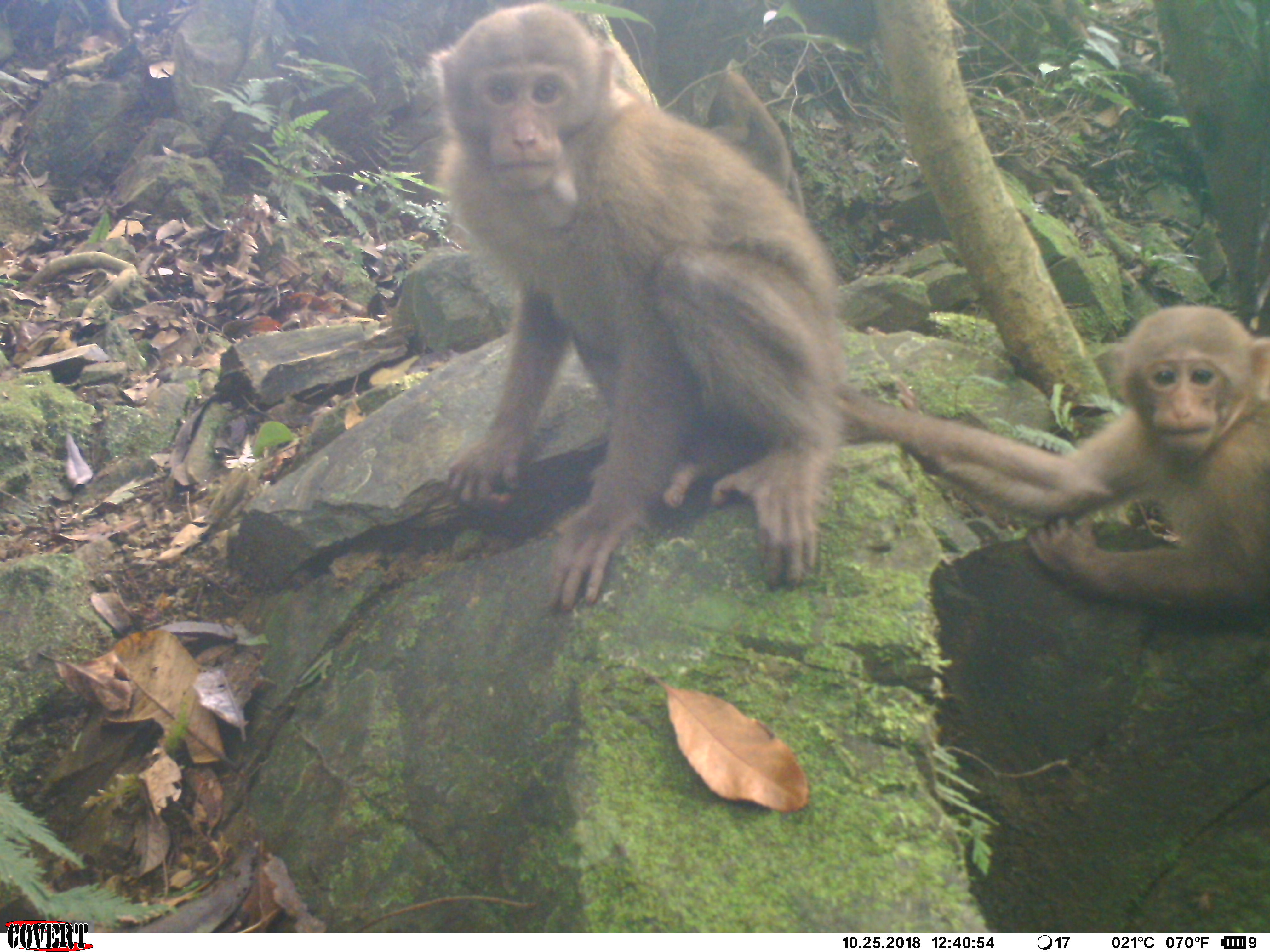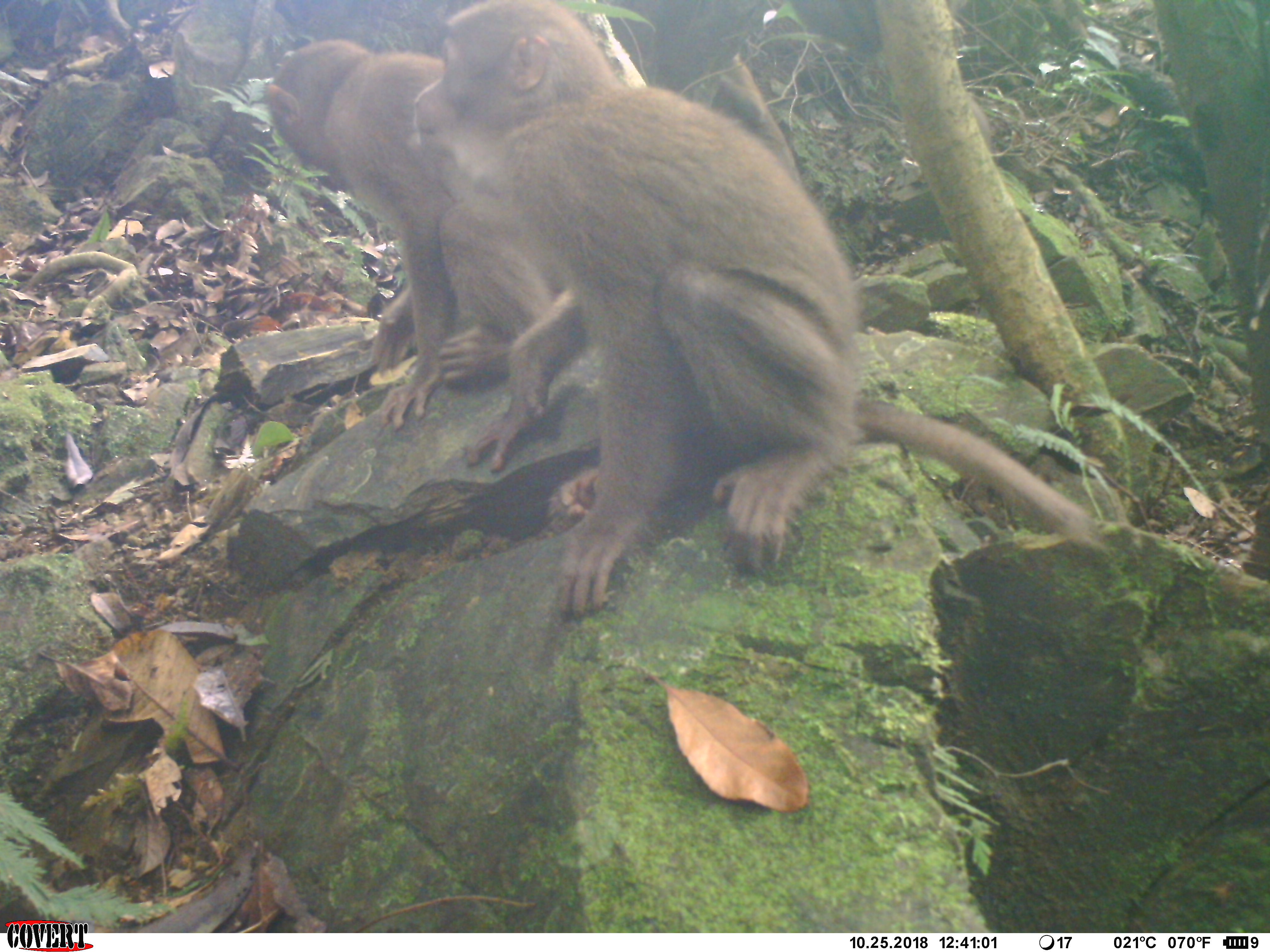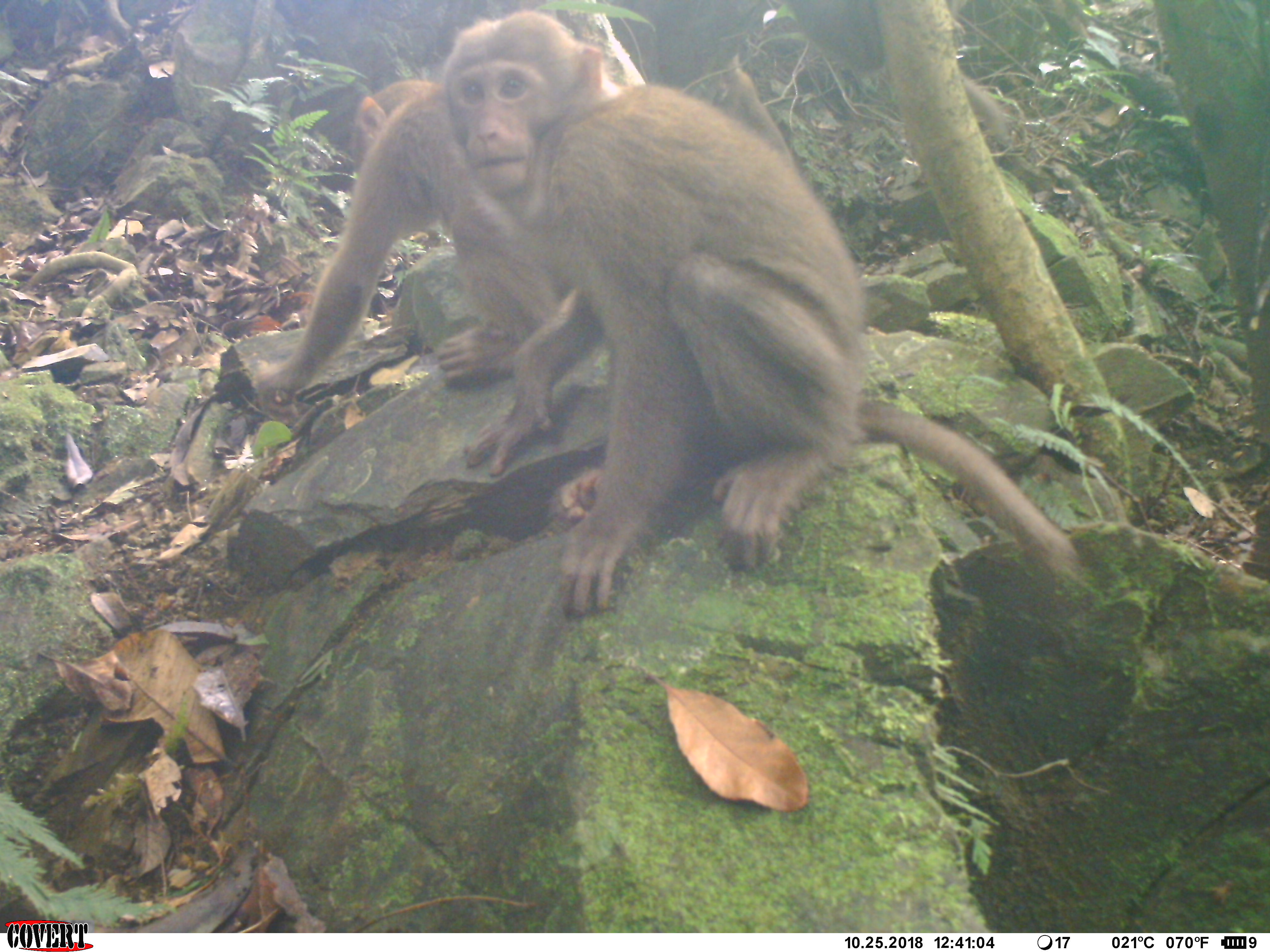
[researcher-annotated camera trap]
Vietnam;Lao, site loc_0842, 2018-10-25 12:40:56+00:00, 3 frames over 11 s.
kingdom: Animalia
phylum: Chordata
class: Mammalia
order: Primates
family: Cercopithecidae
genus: Macaca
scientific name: Macaca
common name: macaque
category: macaque not stump tailed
Macaque not stump tailed (macaque) (Macaca). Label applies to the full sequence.